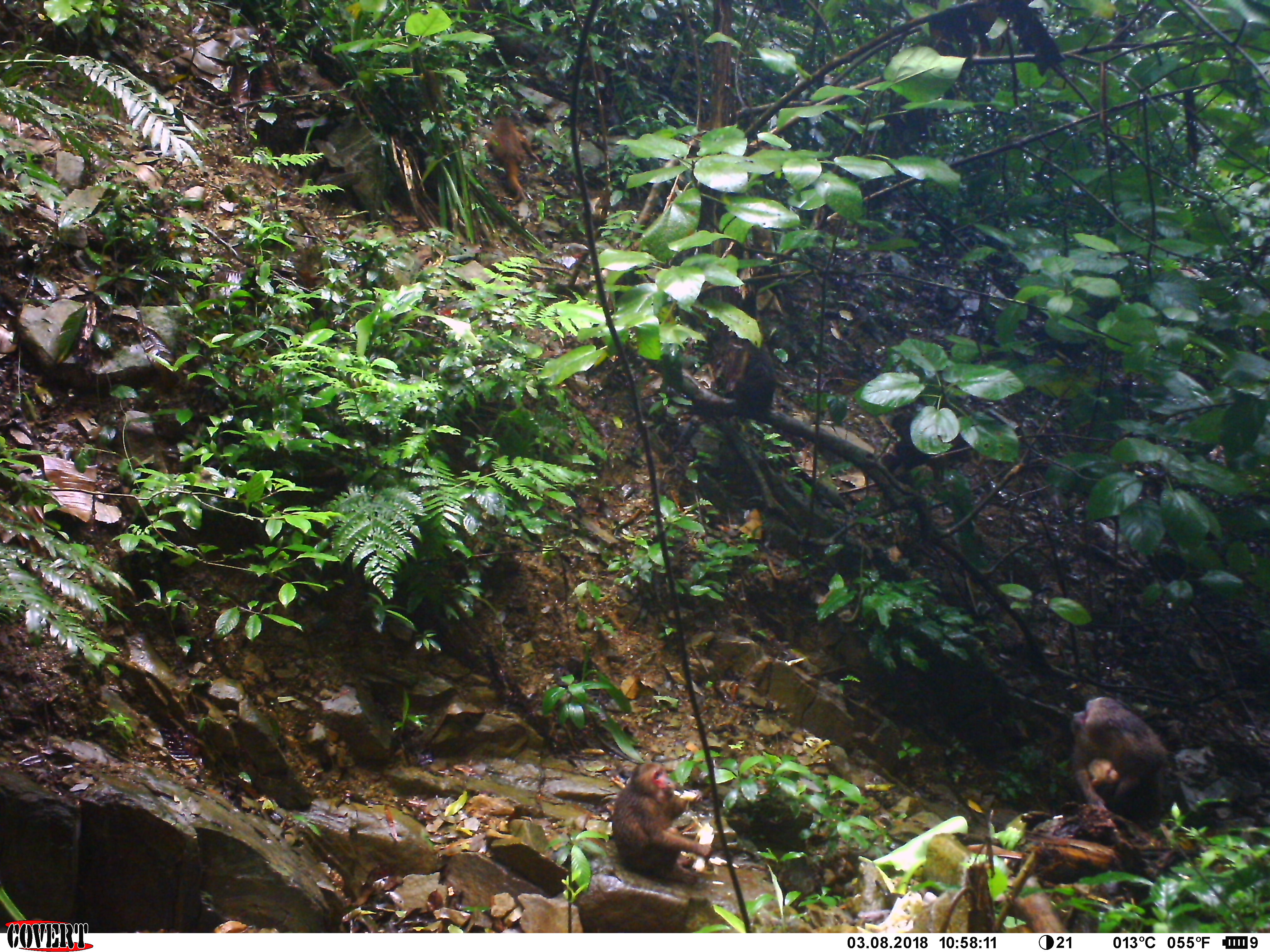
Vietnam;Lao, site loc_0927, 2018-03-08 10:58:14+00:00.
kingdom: Animalia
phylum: Chordata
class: Mammalia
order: Primates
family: Cercopithecidae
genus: Macaca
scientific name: Macaca arctoides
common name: stump-tailed macaque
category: stump tailed macaque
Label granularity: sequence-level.